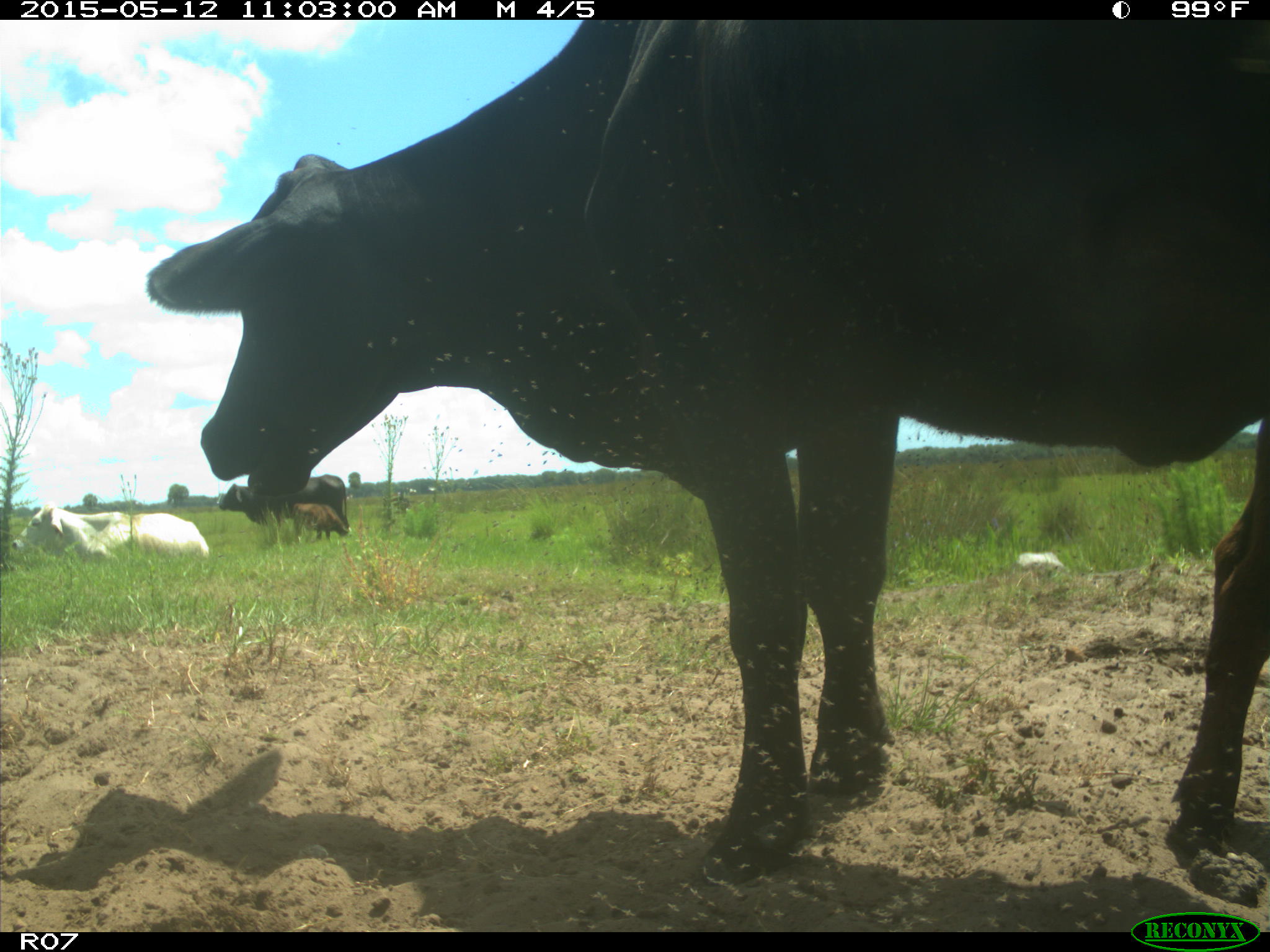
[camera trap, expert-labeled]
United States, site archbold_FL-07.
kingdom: Animalia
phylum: Chordata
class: Mammalia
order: Artiodactyla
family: Bovidae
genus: Bos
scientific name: Bos taurus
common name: domestic cow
Bos taurus (domestic cow).